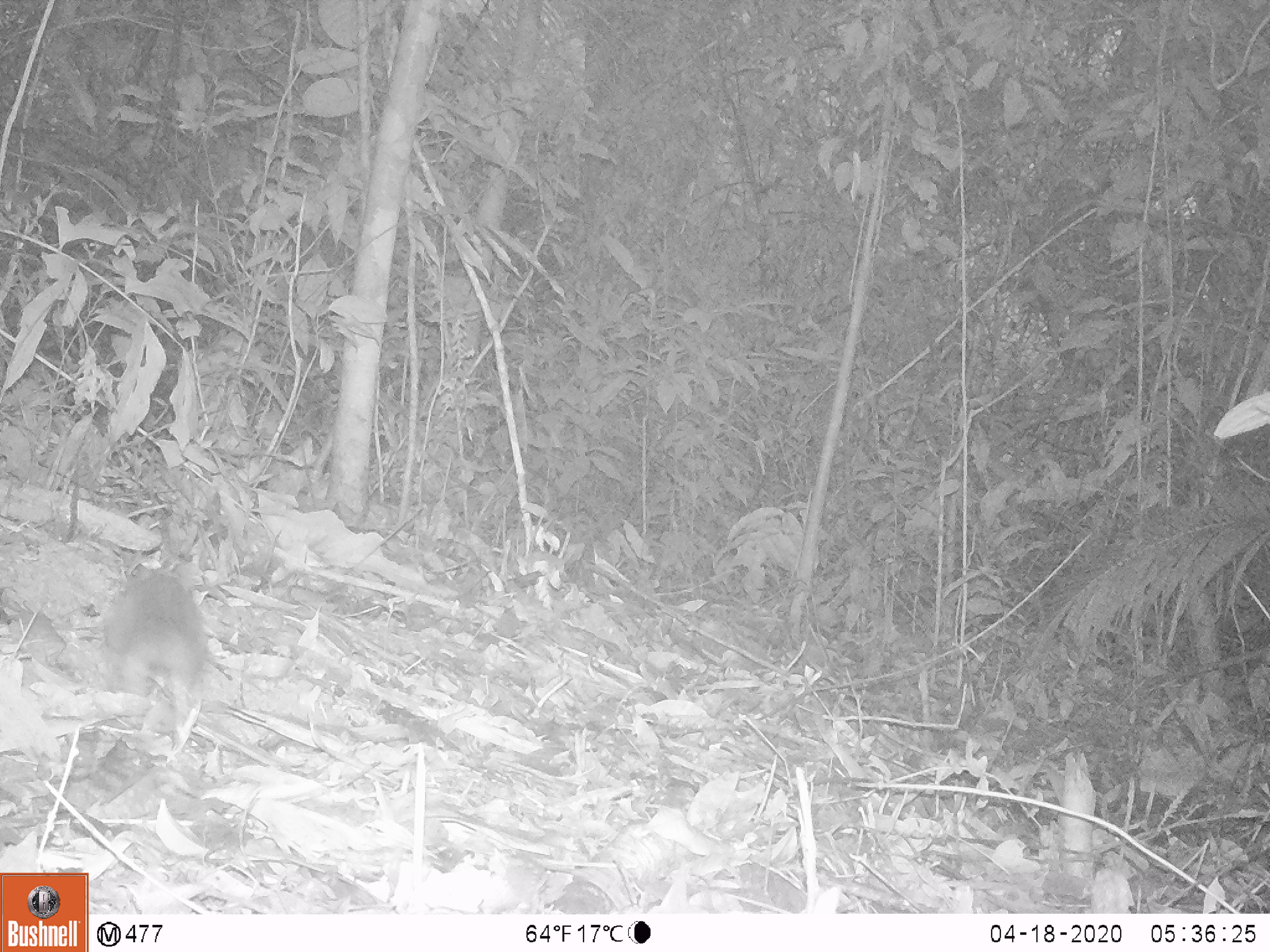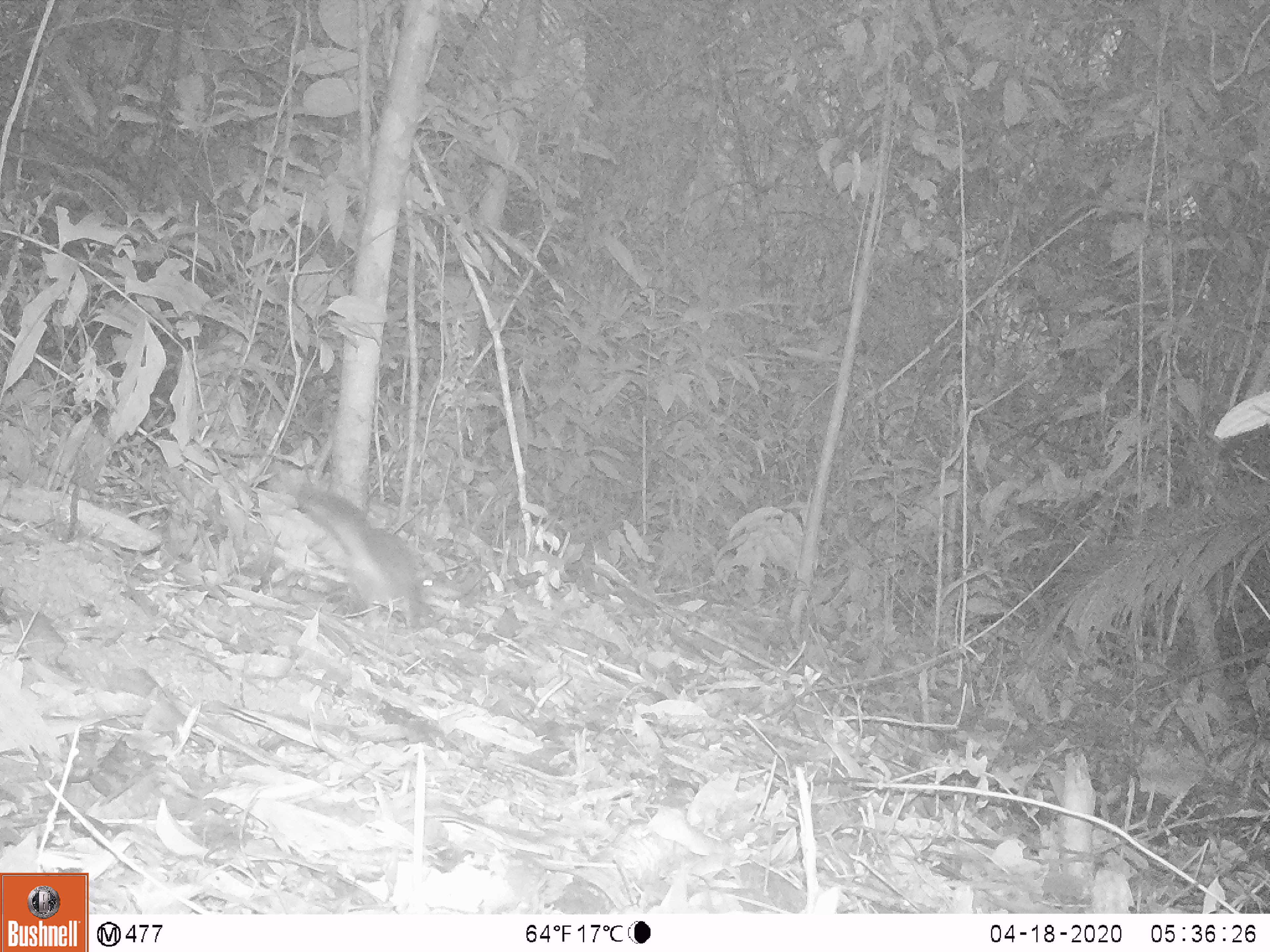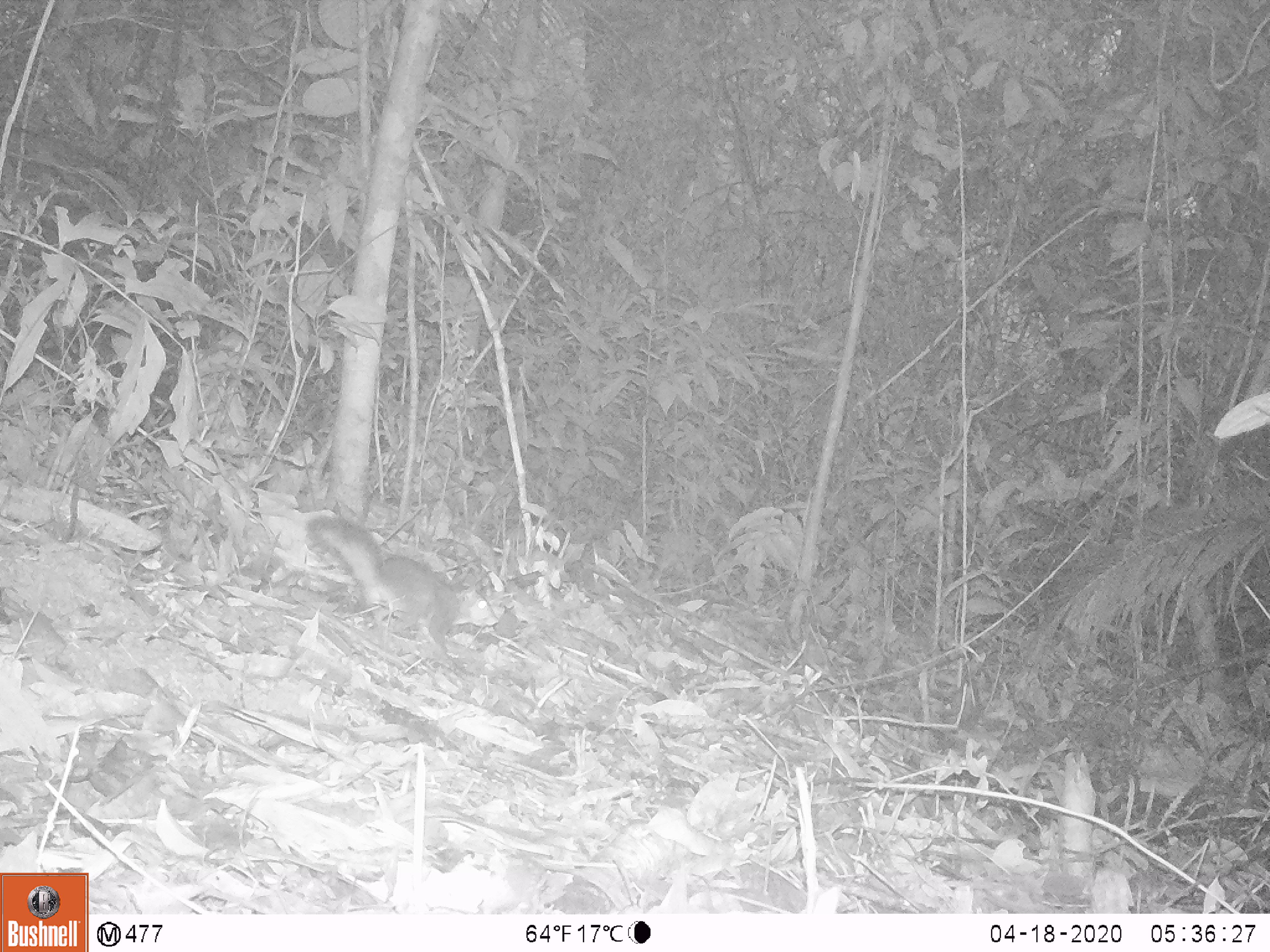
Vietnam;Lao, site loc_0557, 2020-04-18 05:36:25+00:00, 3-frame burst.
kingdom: Animalia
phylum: Chordata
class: Mammalia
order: Rodentia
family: Sciuridae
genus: Dremomys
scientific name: Dremomys rufigenis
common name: red-cheeked squirrel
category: red cheeked squirrel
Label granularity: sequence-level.